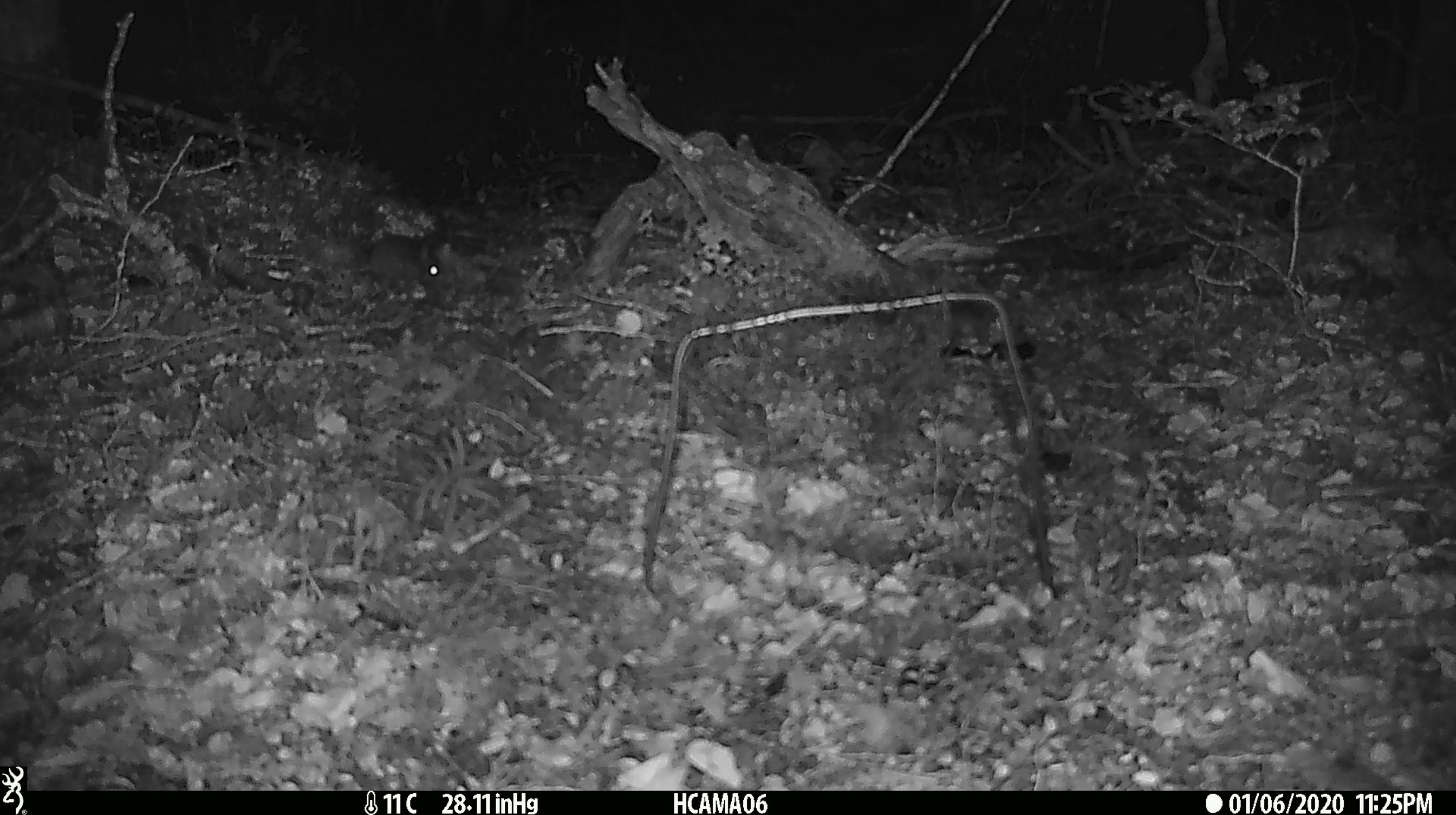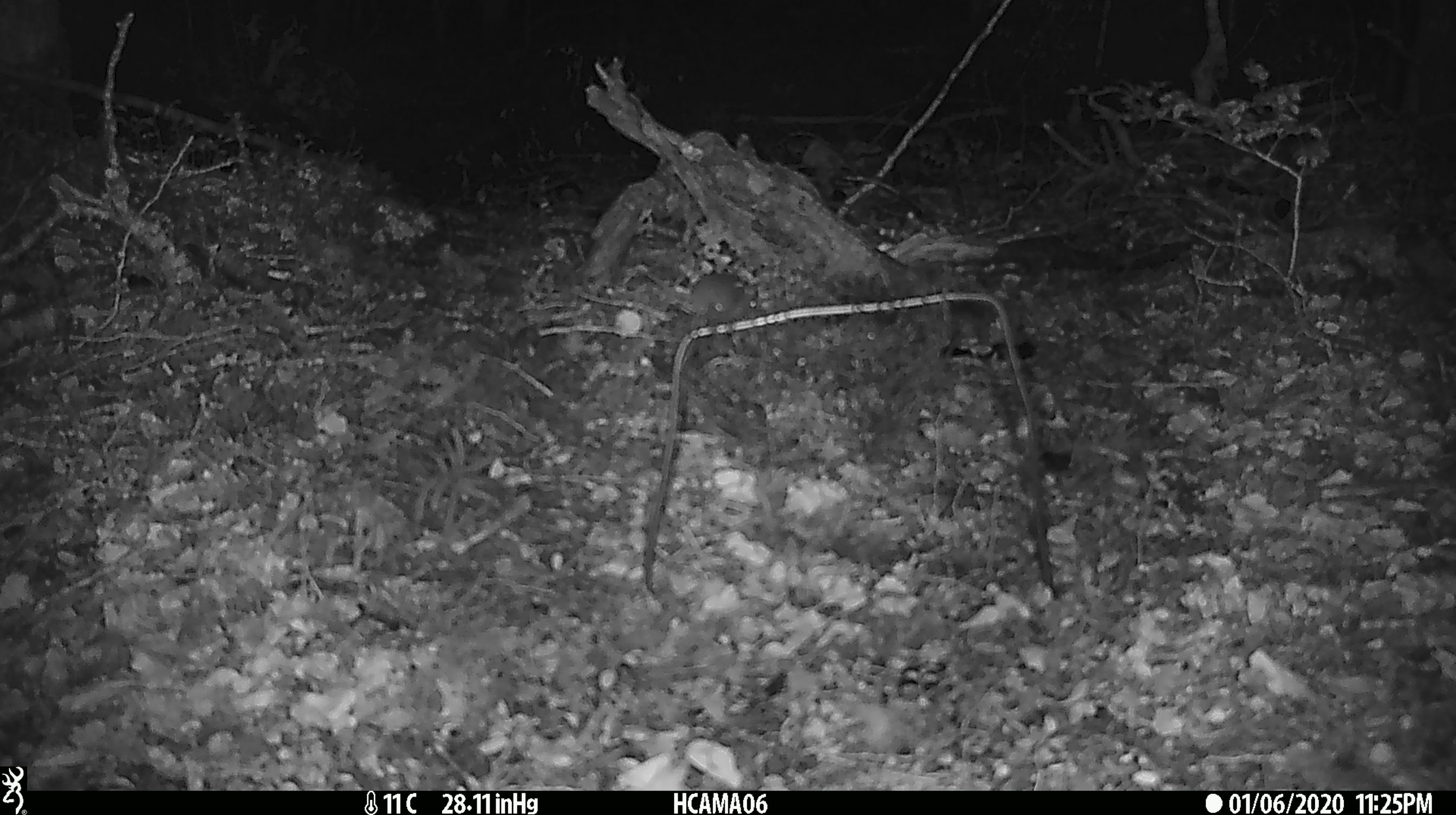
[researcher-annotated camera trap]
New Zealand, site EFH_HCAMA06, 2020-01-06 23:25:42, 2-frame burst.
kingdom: Animalia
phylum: Chordata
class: Mammalia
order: Rodentia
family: Muridae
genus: Mus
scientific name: Mus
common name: mouse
Mouse (Mus).